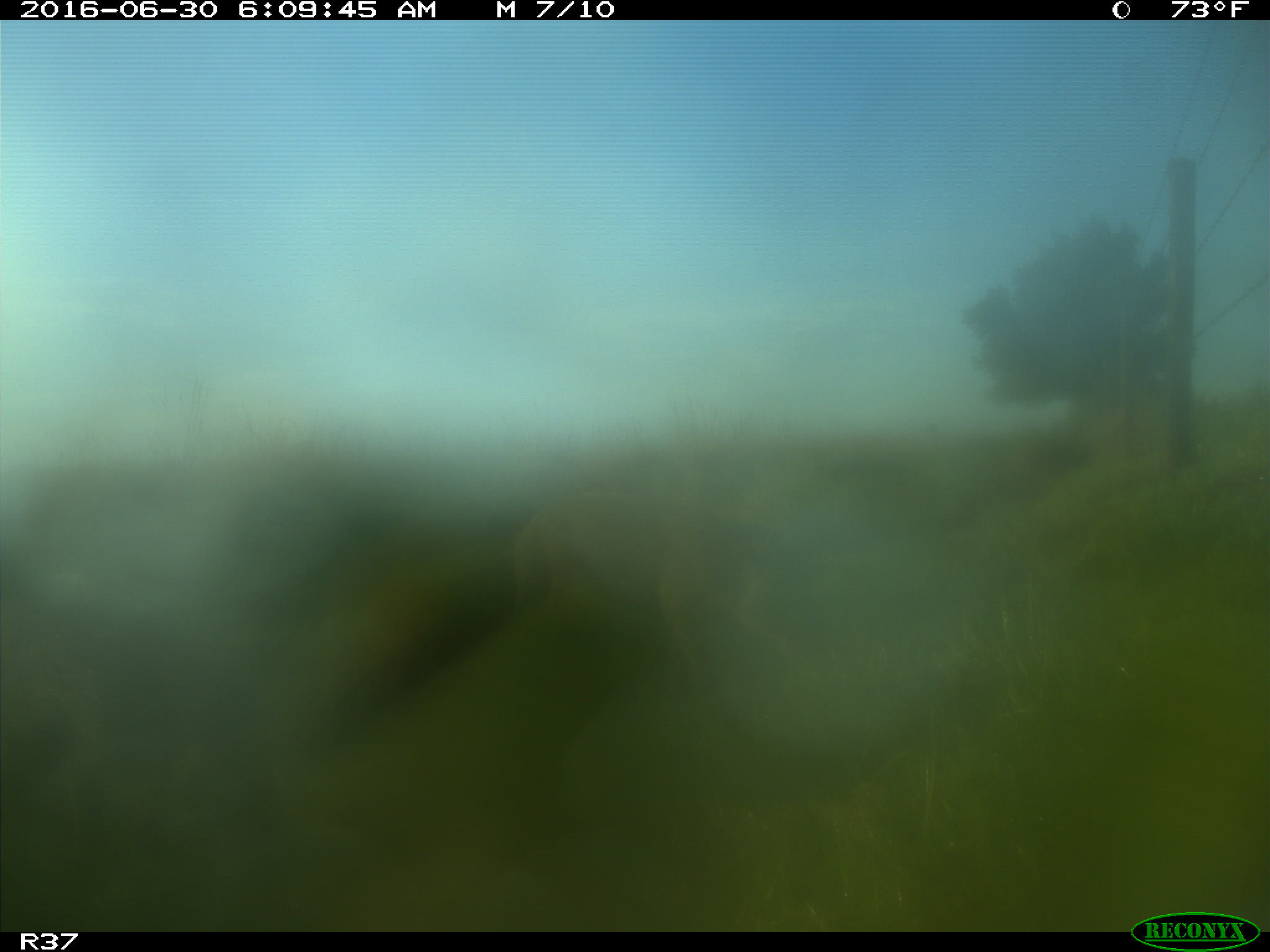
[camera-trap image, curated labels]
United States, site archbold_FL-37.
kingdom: Animalia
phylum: Chordata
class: Mammalia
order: Artiodactyla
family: Suidae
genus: Sus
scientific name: Sus scrofa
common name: wild boar